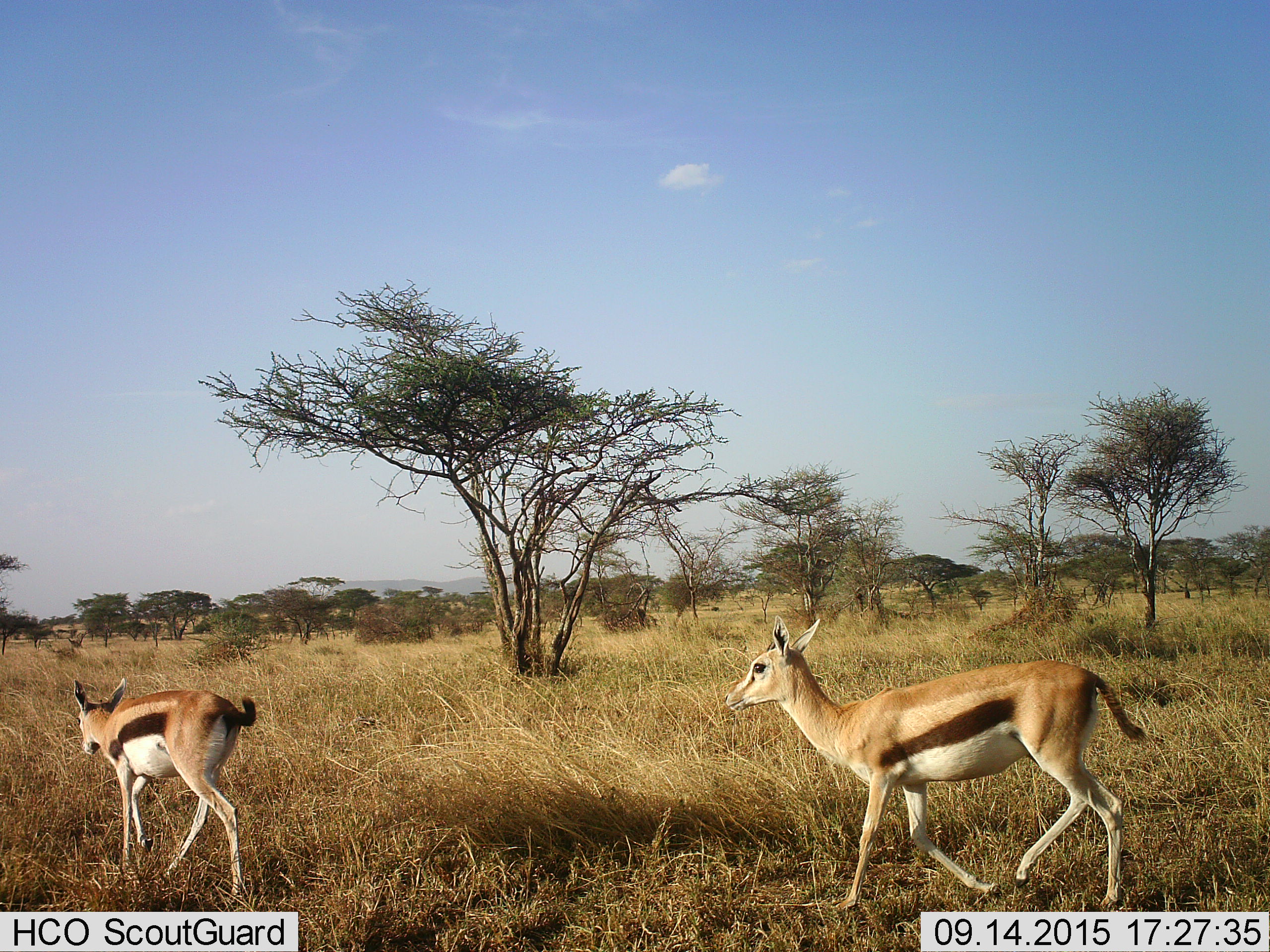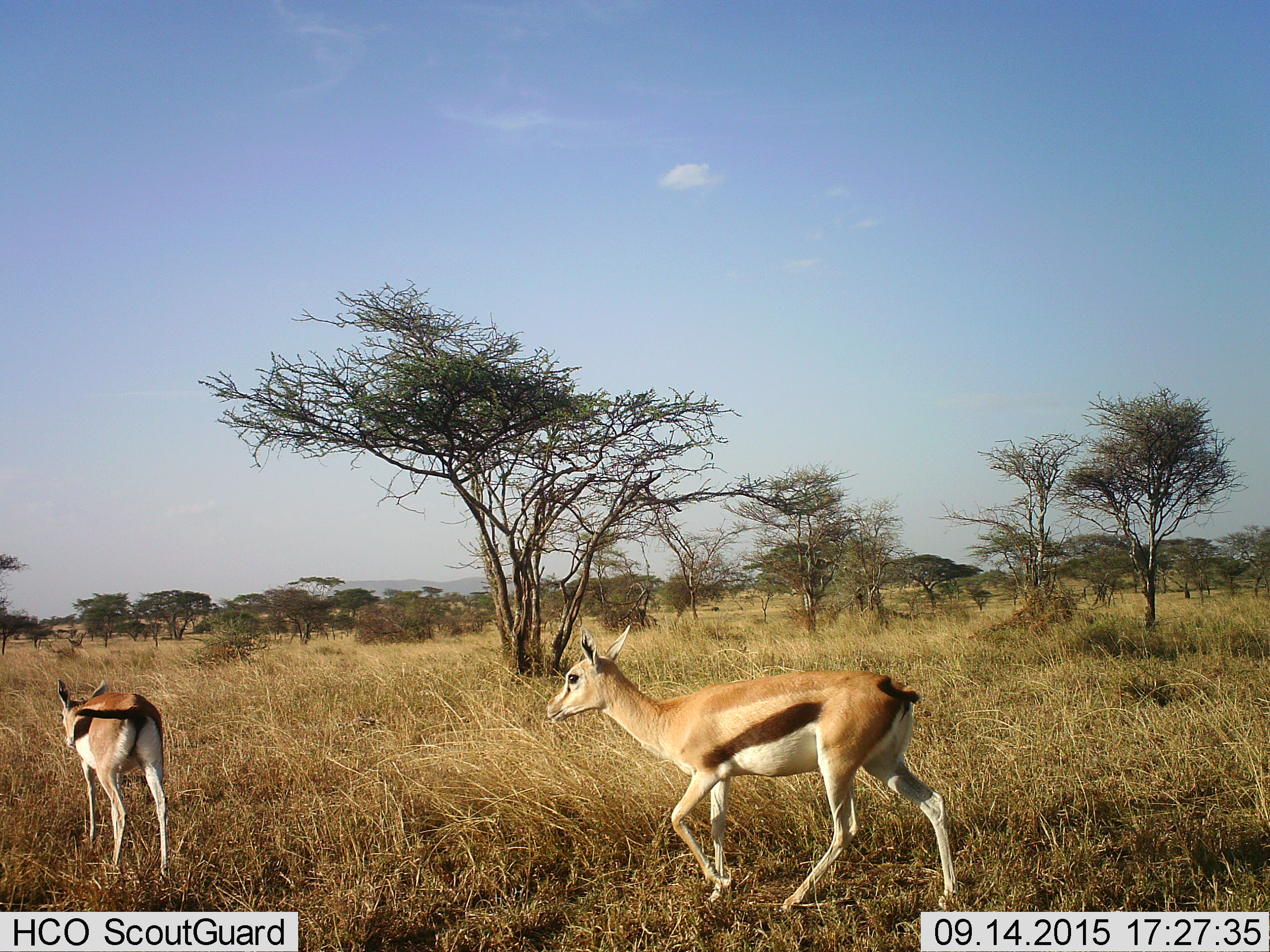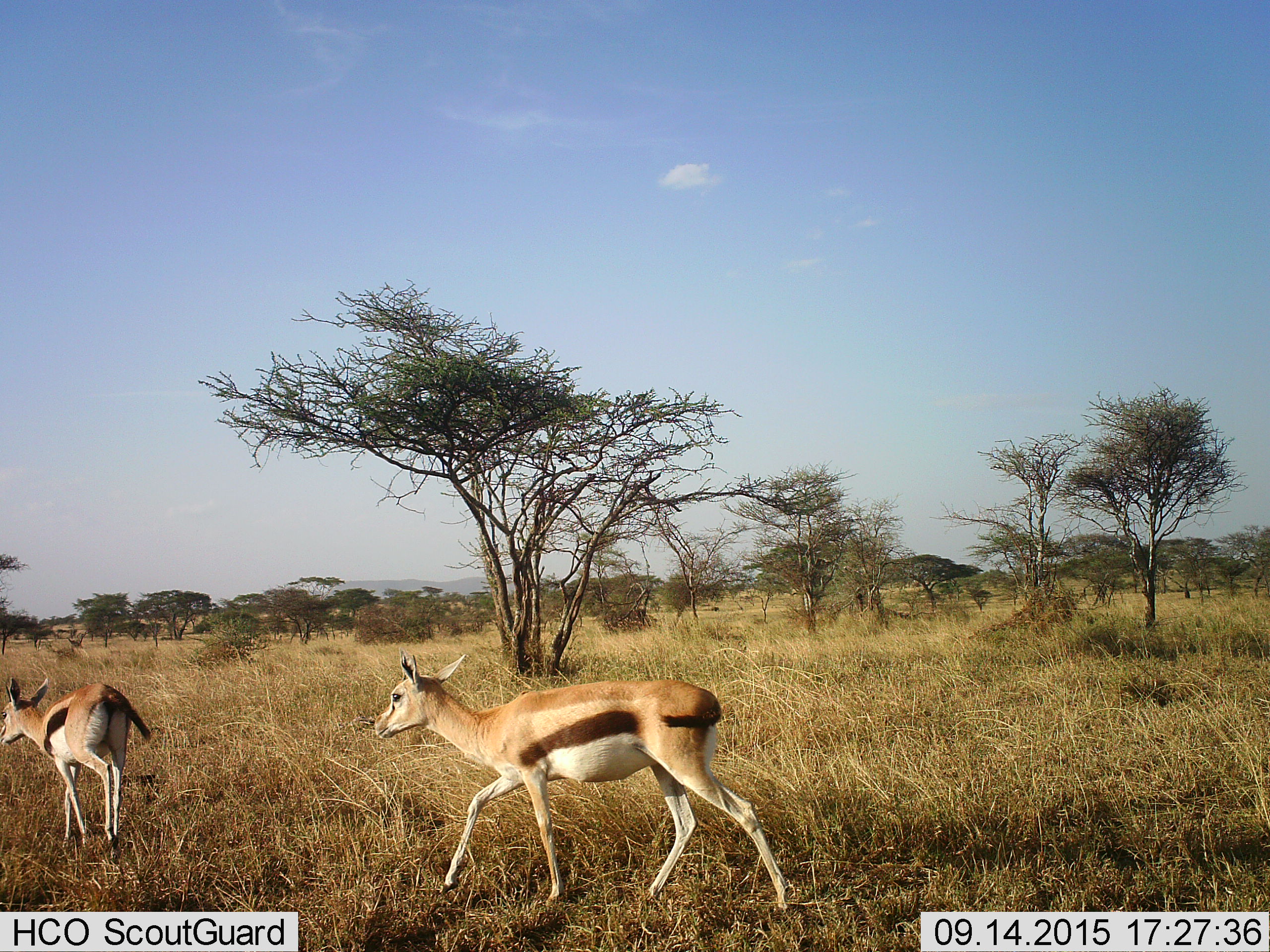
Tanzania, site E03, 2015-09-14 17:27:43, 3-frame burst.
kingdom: Animalia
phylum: Chordata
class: Mammalia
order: Artiodactyla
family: Bovidae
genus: Eudorcas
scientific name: Eudorcas thomsonii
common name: thomson's gazelle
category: gazellethomsons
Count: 2.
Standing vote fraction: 6%.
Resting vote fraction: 0%.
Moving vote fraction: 100%.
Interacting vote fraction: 0%.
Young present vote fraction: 12%.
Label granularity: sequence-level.